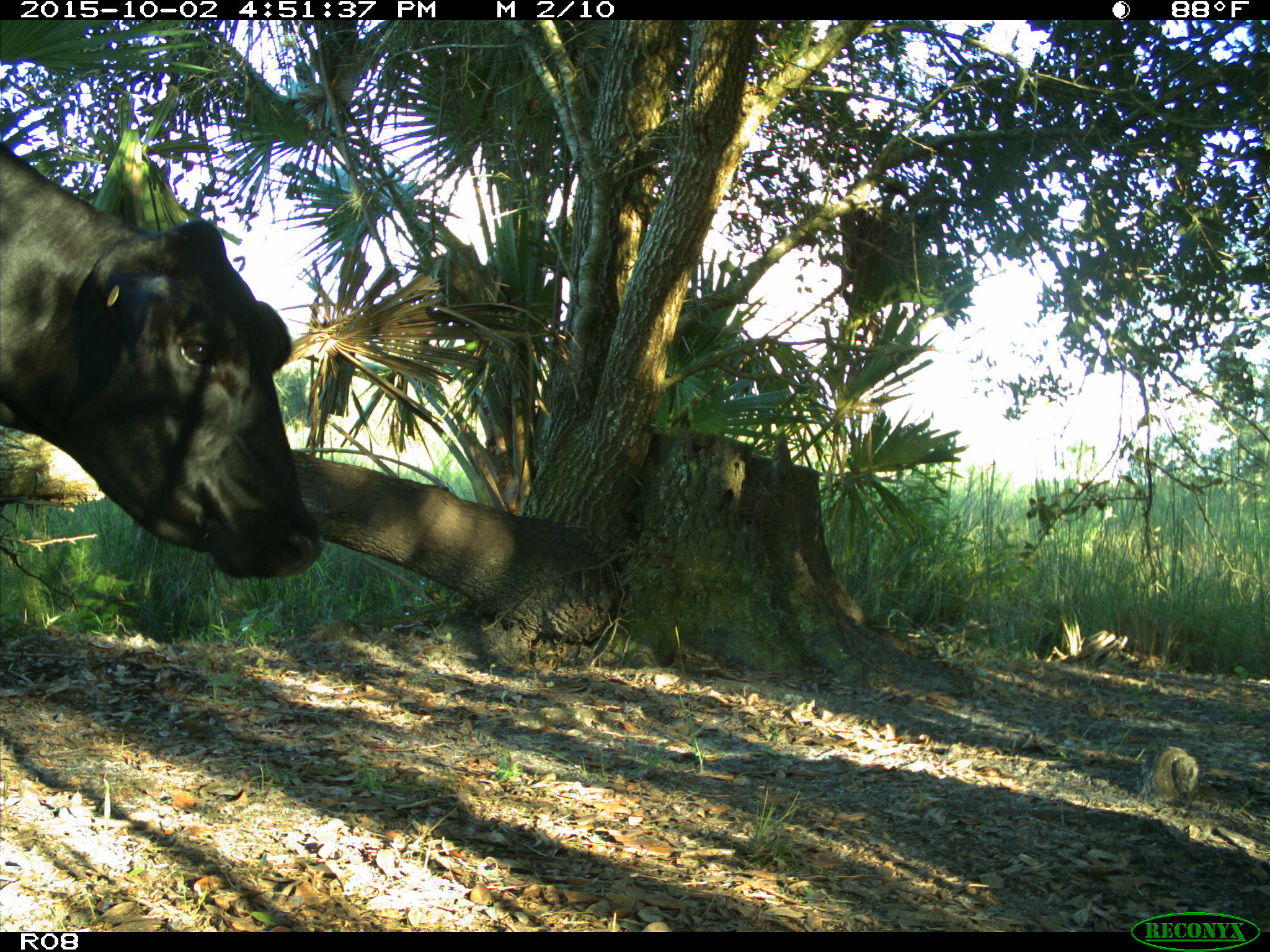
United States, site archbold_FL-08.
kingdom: Animalia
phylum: Chordata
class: Mammalia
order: Artiodactyla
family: Bovidae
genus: Bos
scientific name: Bos taurus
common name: domestic cow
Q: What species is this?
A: Bos taurus (domestic cow).